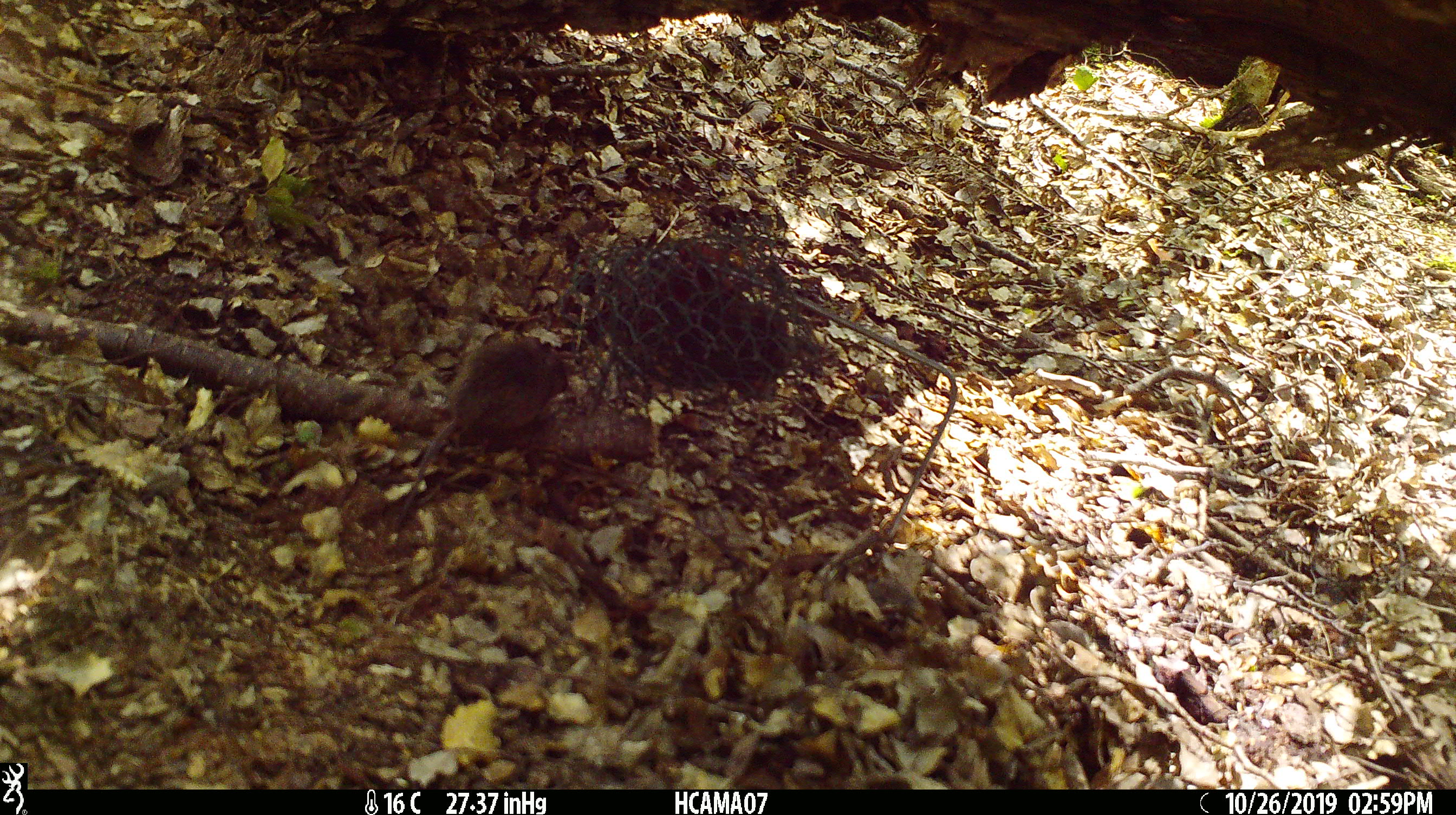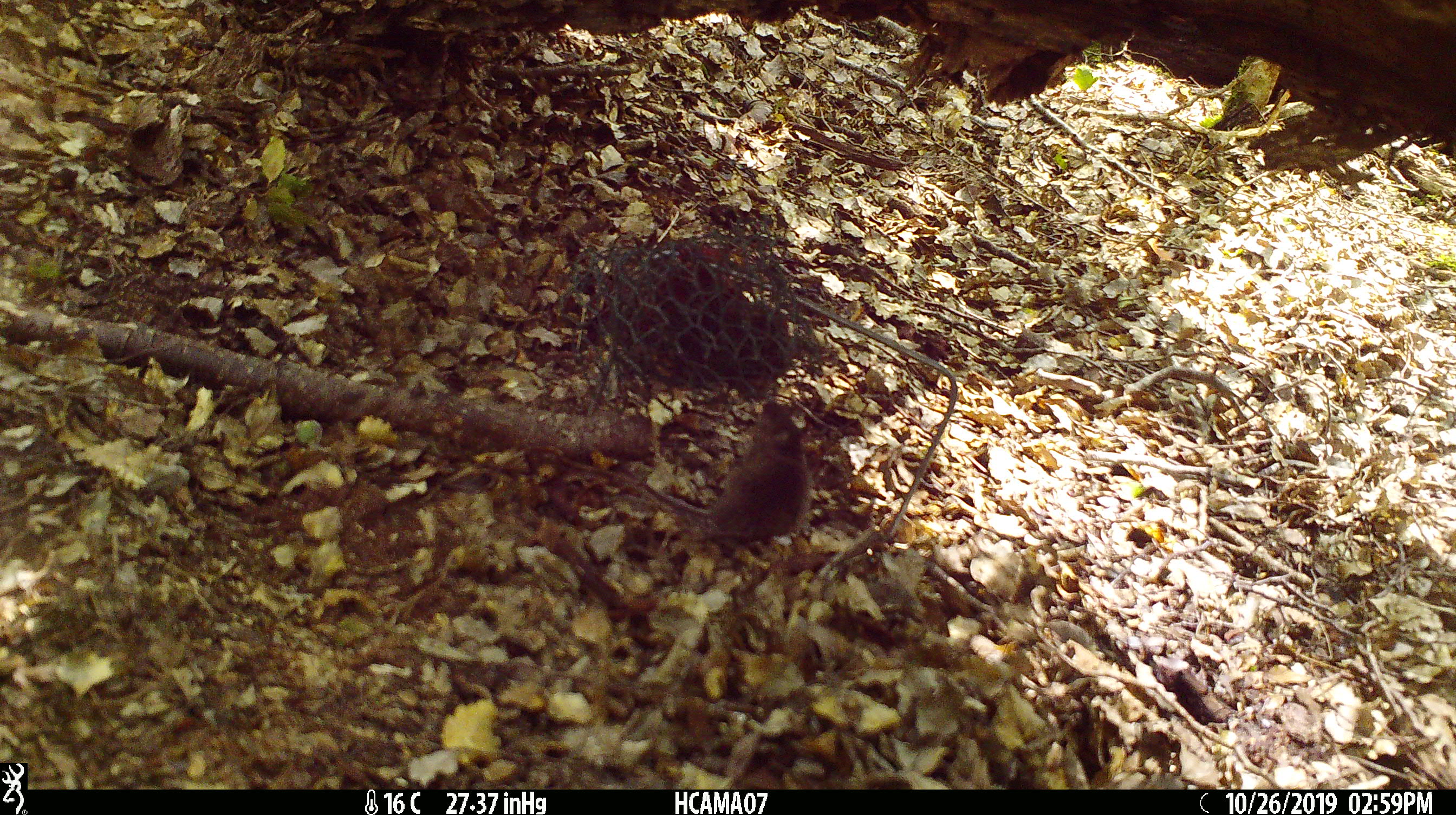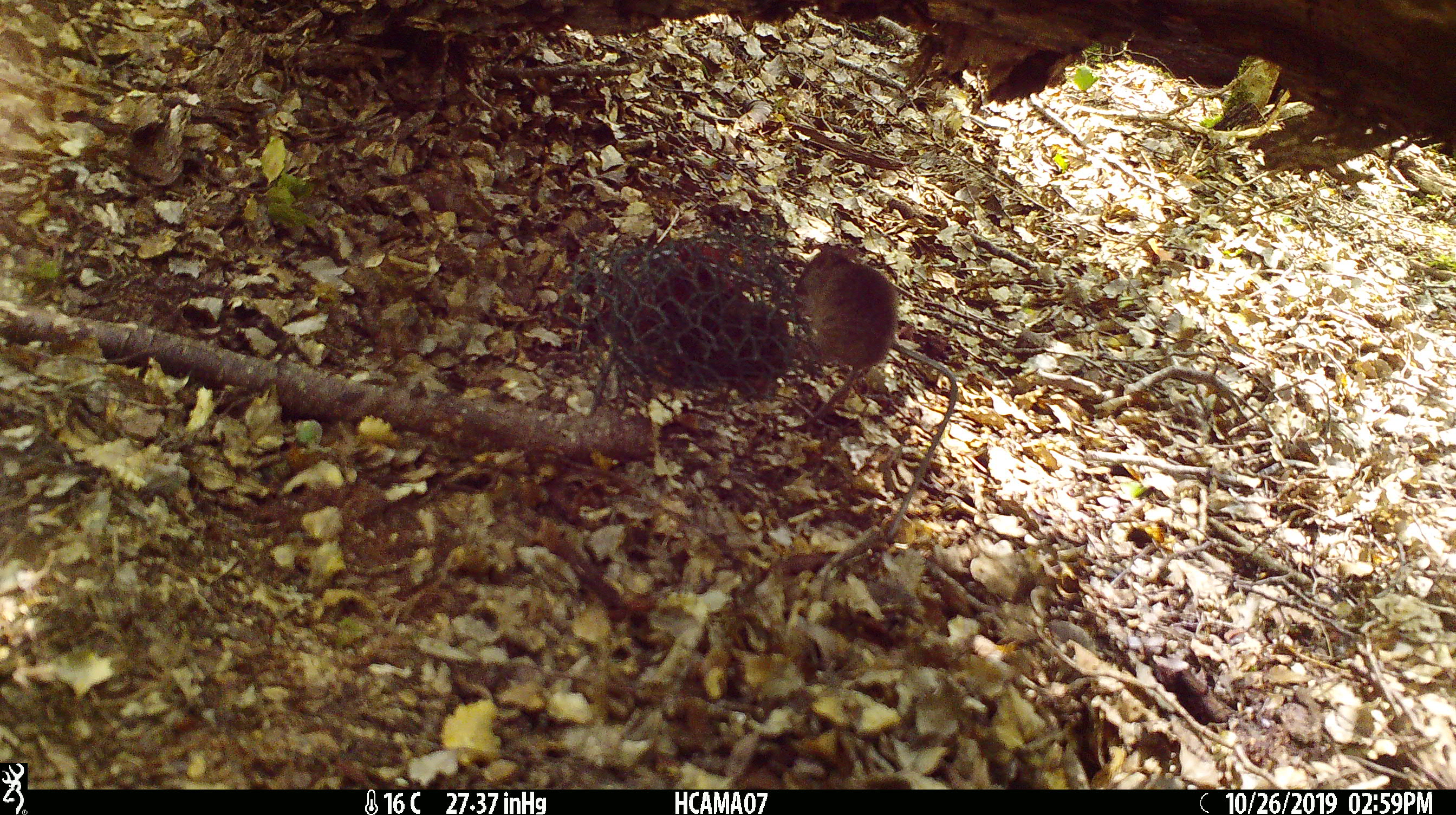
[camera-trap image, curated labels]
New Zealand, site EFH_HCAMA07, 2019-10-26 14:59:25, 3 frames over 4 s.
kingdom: Animalia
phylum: Chordata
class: Mammalia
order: Rodentia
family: Muridae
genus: Mus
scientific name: Mus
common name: mouse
Mouse (Mus).